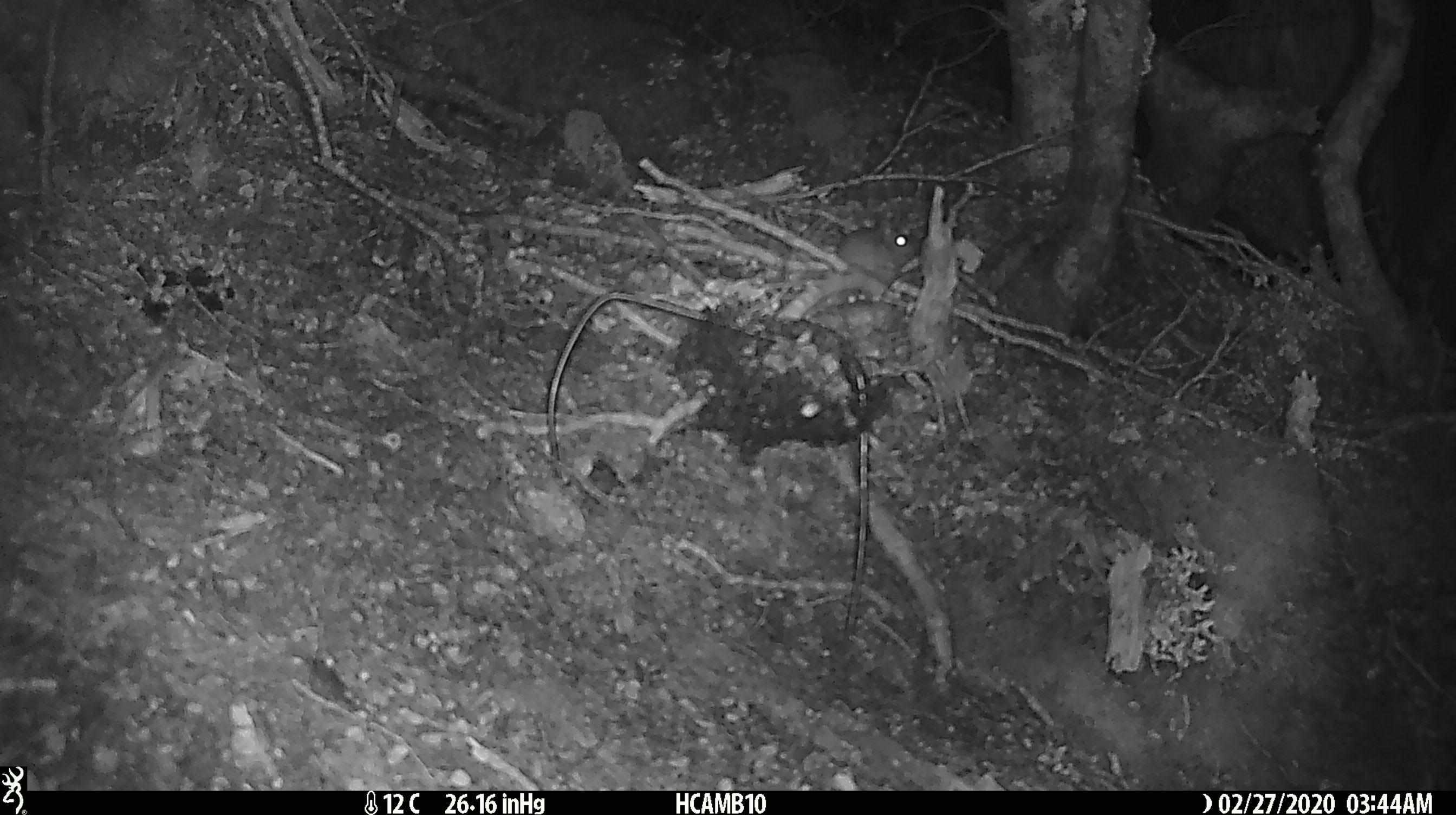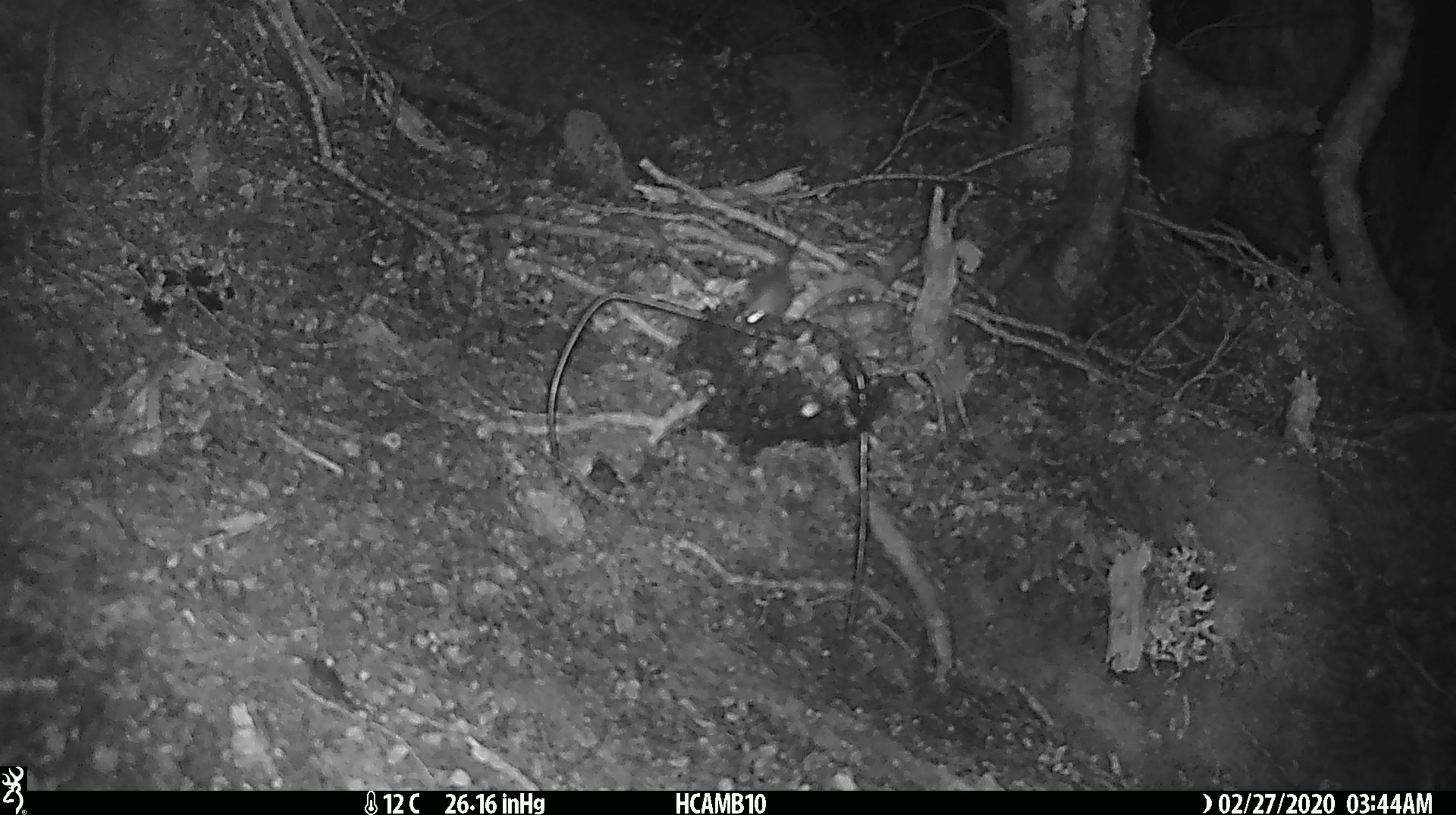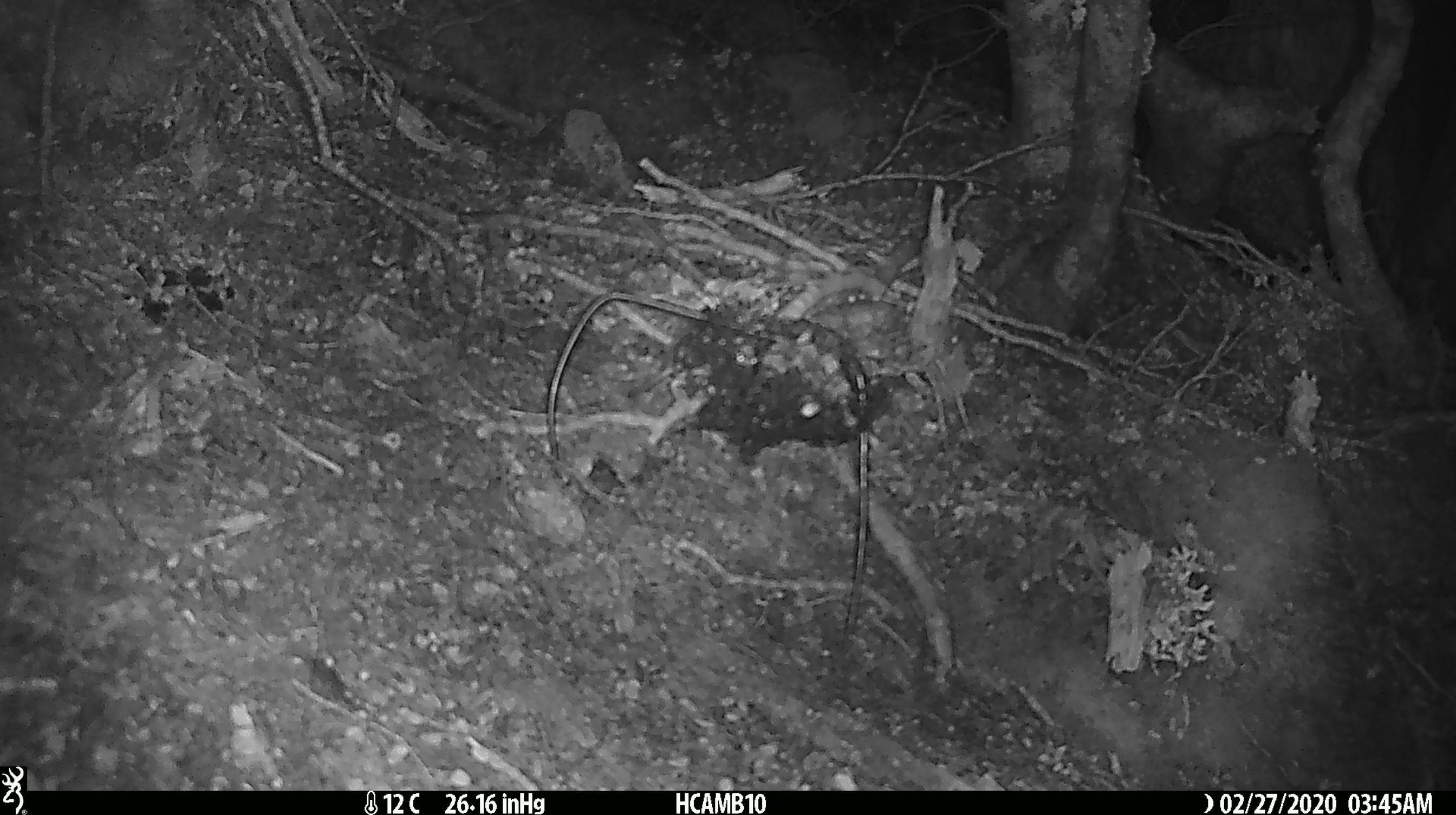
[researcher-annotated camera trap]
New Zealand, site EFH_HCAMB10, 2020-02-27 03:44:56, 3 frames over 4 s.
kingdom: Animalia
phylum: Chordata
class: Mammalia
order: Rodentia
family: Muridae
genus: Mus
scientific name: Mus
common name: mouse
Mouse (Mus).